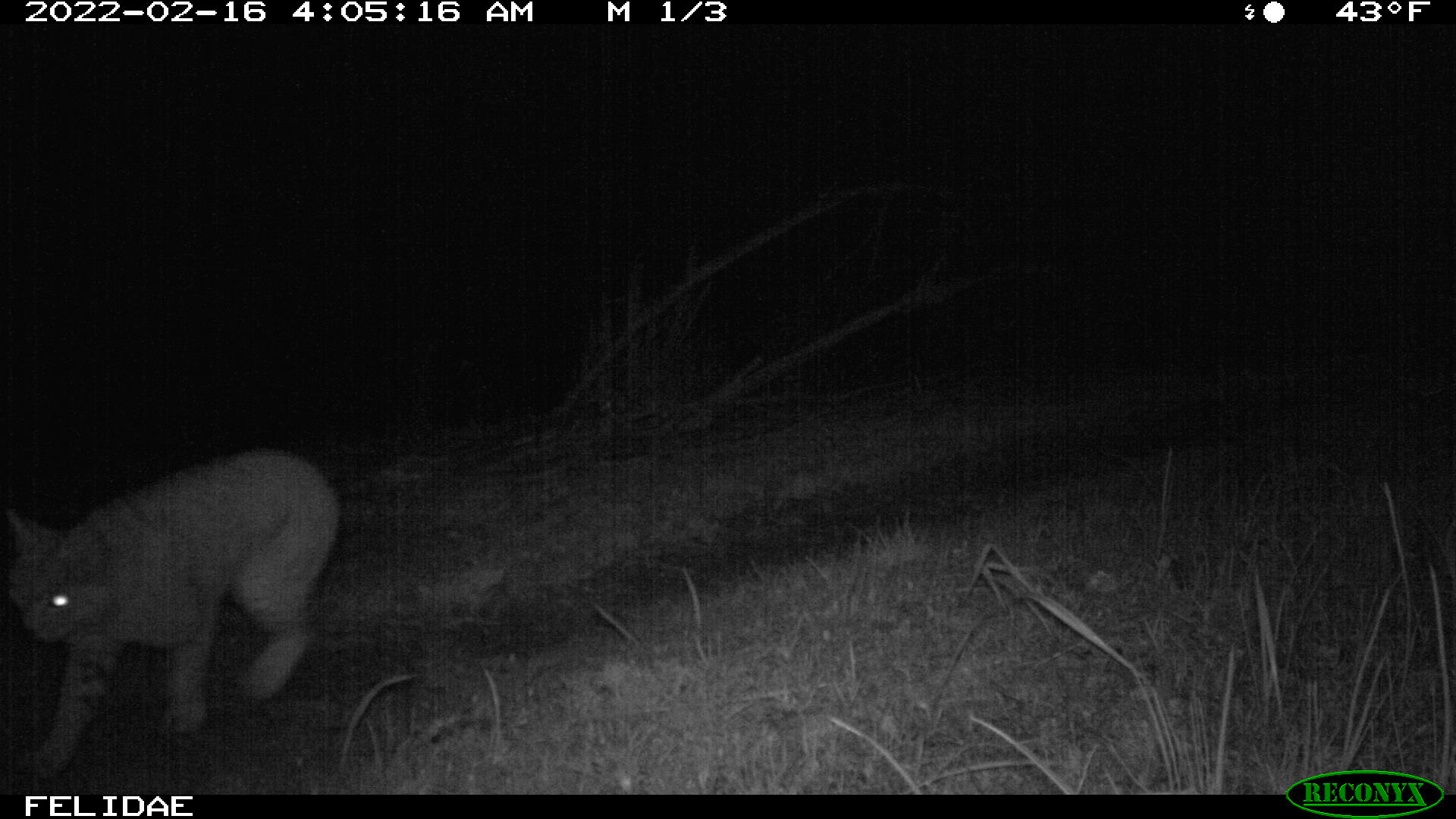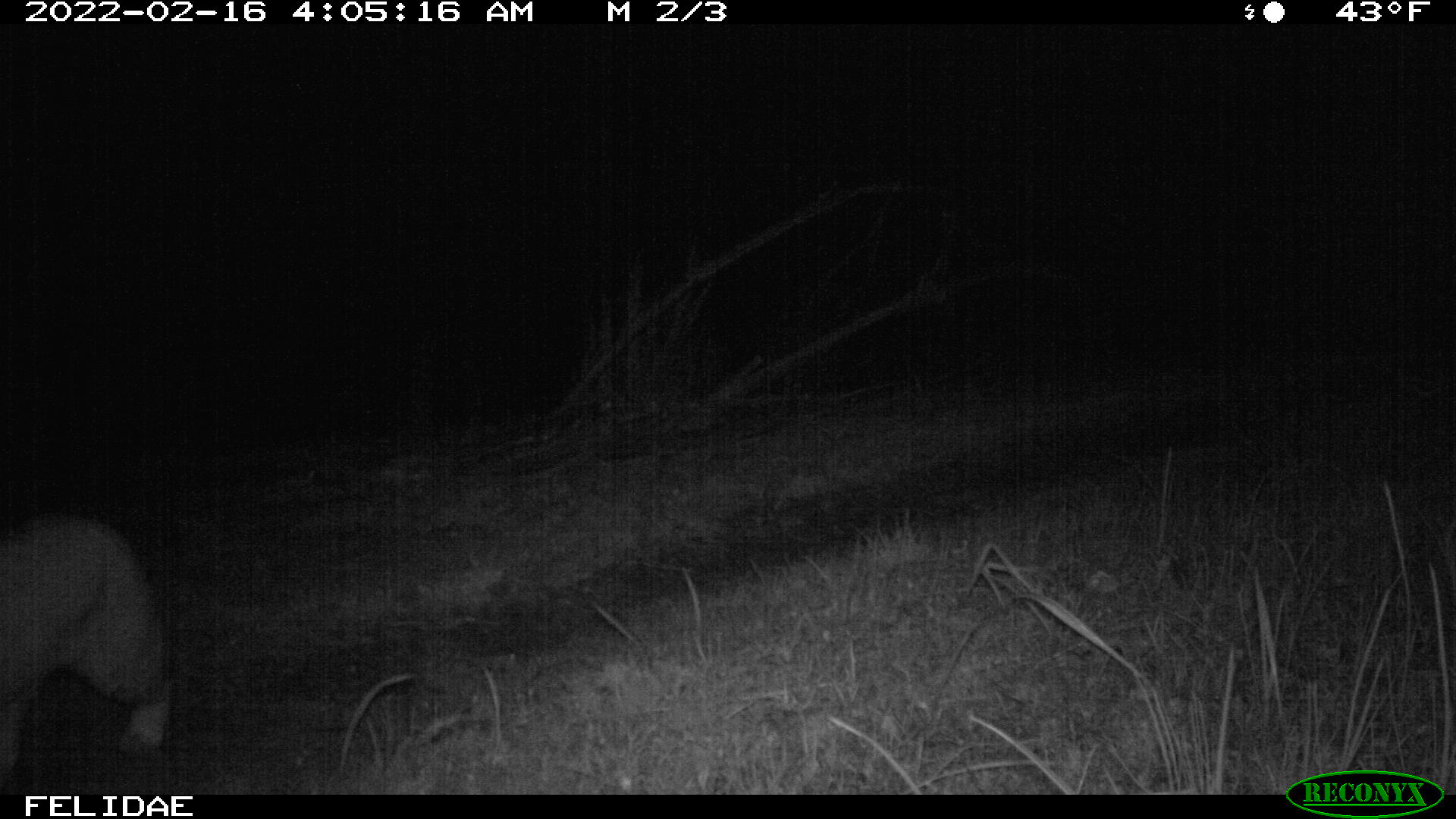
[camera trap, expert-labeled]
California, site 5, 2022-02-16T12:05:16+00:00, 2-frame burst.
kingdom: Animalia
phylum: Chordata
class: Mammalia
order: Carnivora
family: Felidae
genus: Lynx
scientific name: Lynx rufus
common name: bobcat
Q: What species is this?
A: Bobcat (Lynx rufus).